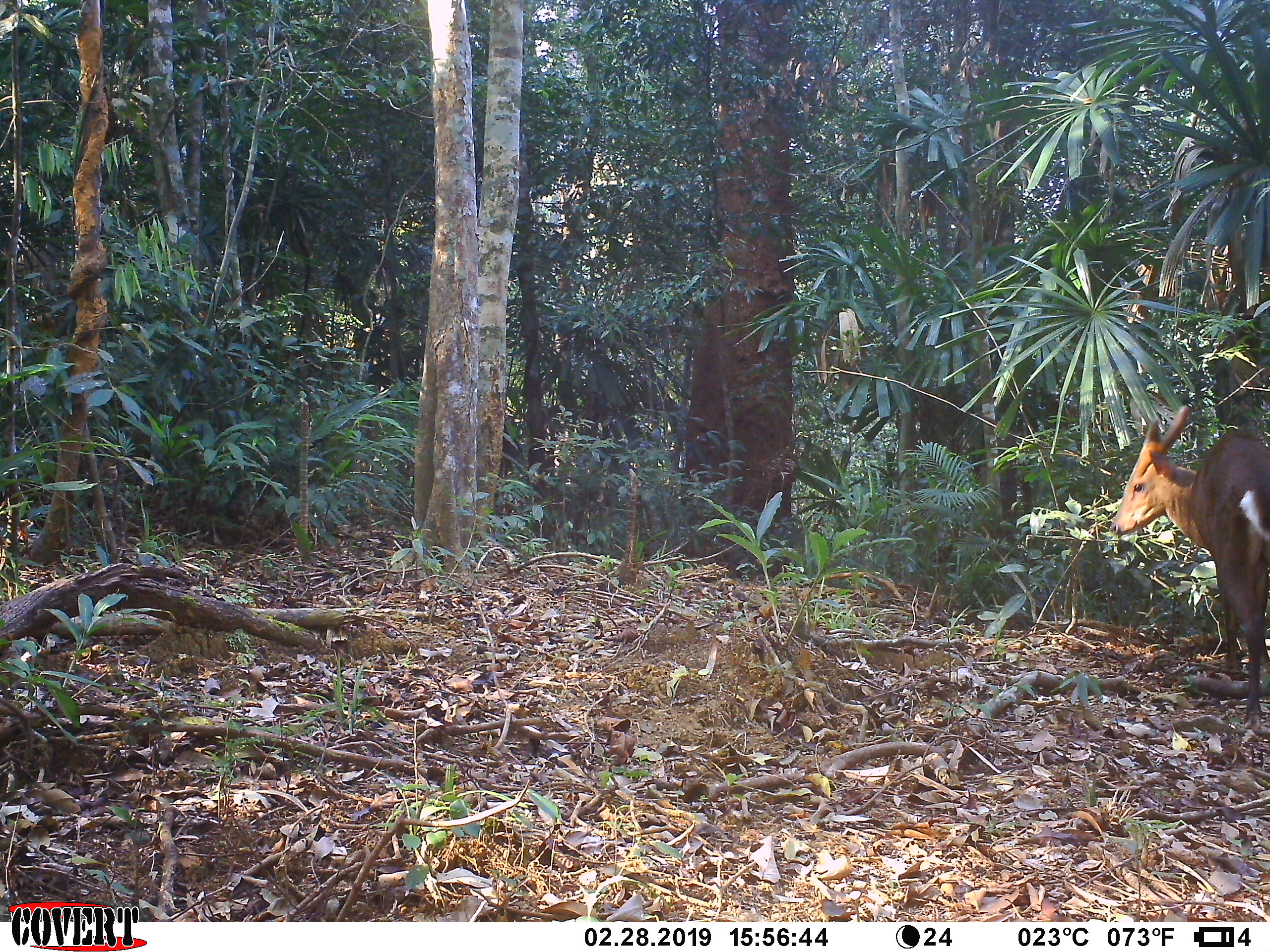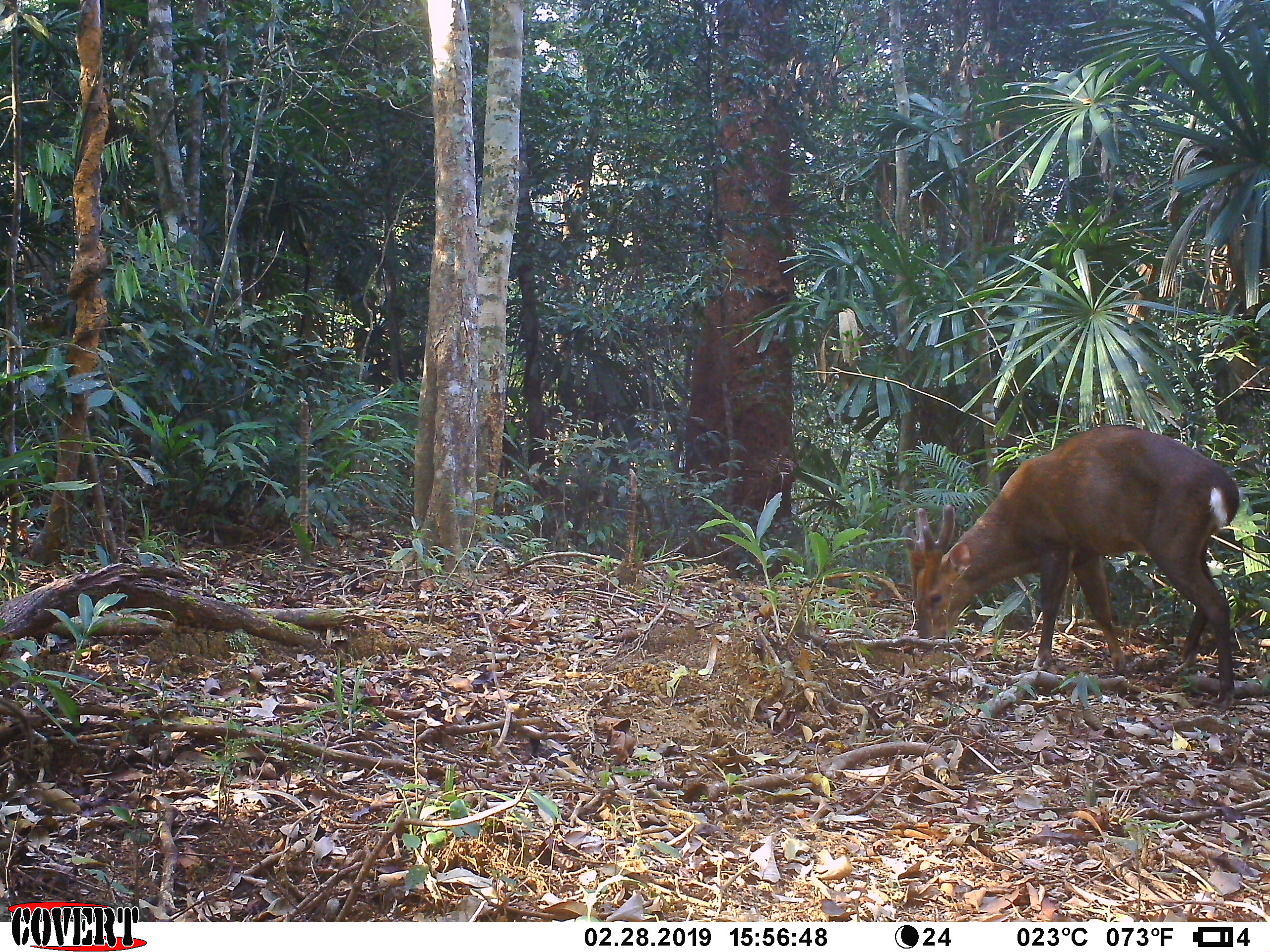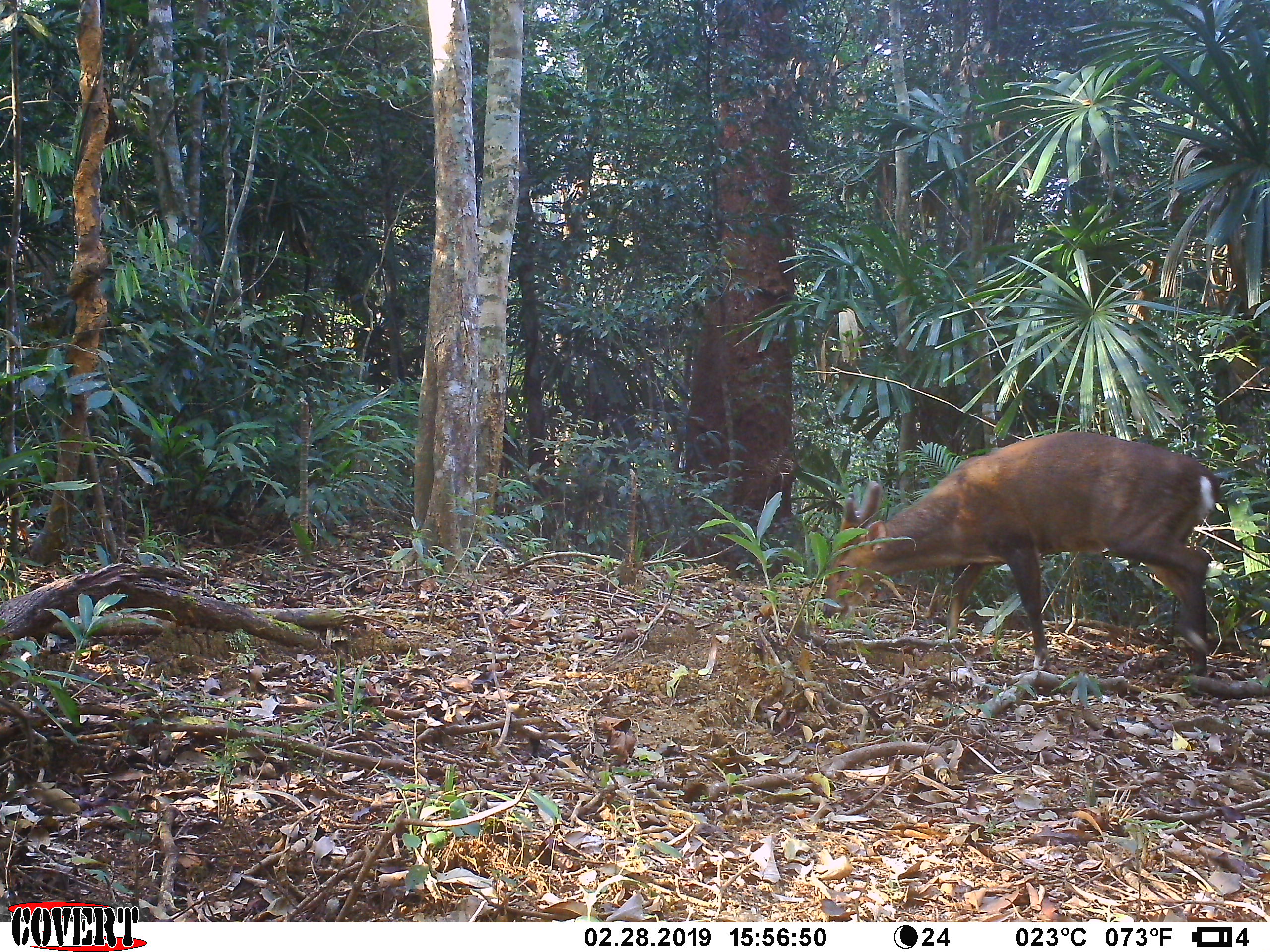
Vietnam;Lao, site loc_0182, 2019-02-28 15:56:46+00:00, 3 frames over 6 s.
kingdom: Animalia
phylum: Chordata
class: Mammalia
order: Artiodactyla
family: Cervidae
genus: Muntiacus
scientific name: Muntiacus vuquangensis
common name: large-antlered muntjac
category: large antlered muntjac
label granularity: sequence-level